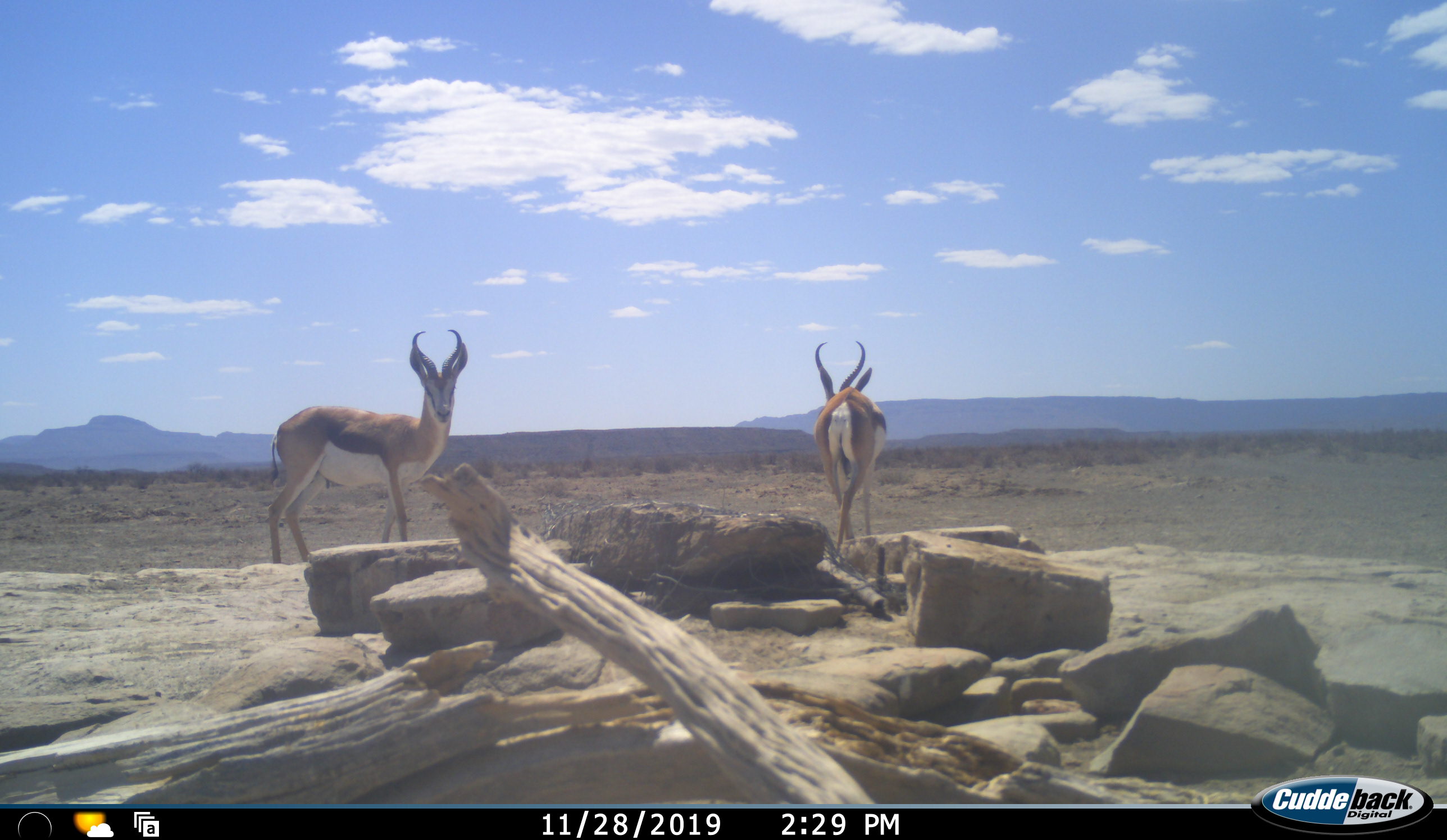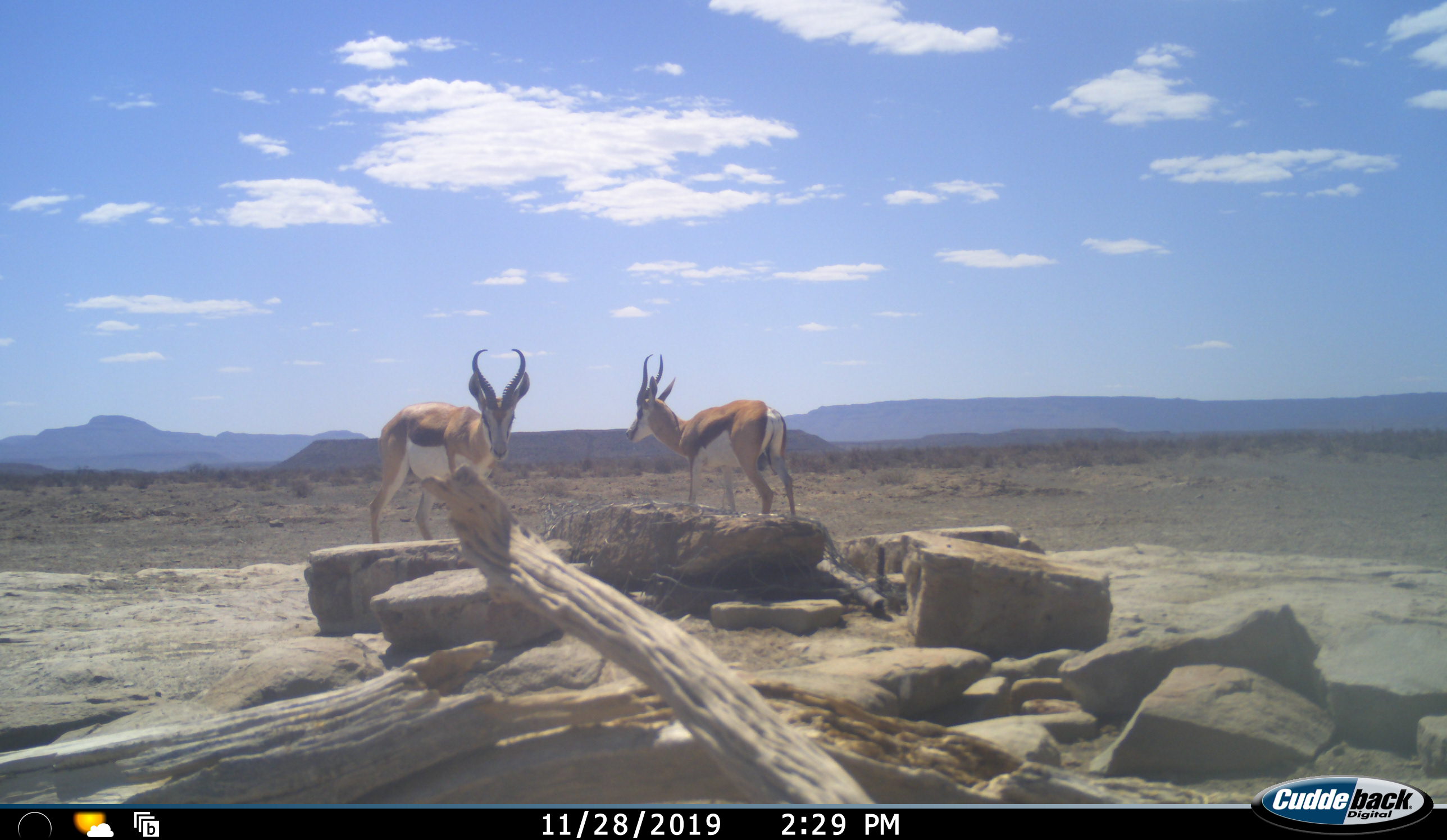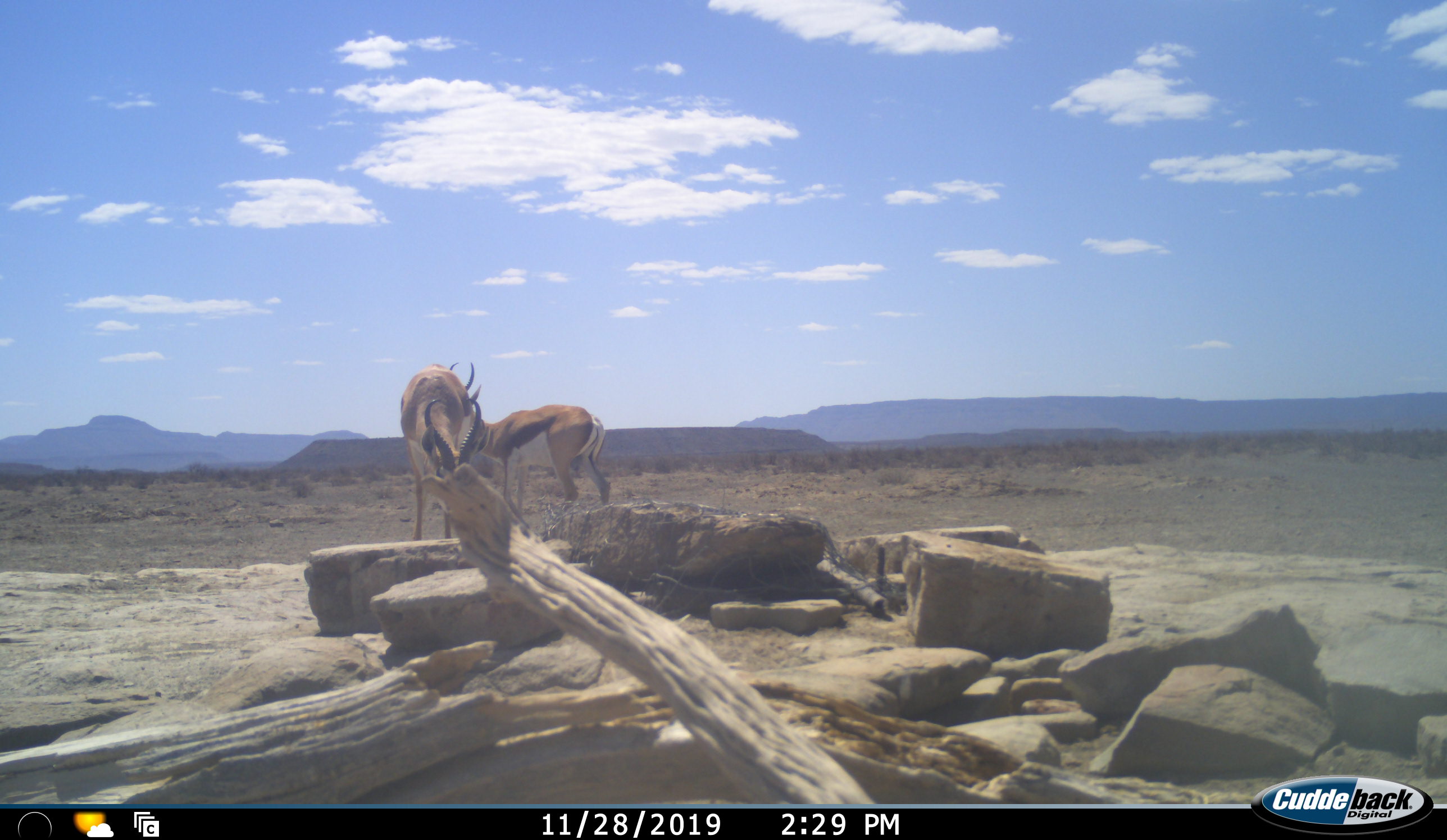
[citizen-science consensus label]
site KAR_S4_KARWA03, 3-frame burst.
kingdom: Animalia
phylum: Chordata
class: Mammalia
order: Artiodactyla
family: Bovidae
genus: Antidorcas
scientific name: Antidorcas marsupialis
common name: springbok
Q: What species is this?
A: Springbok (Antidorcas marsupialis).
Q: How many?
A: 2.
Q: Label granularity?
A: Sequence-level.